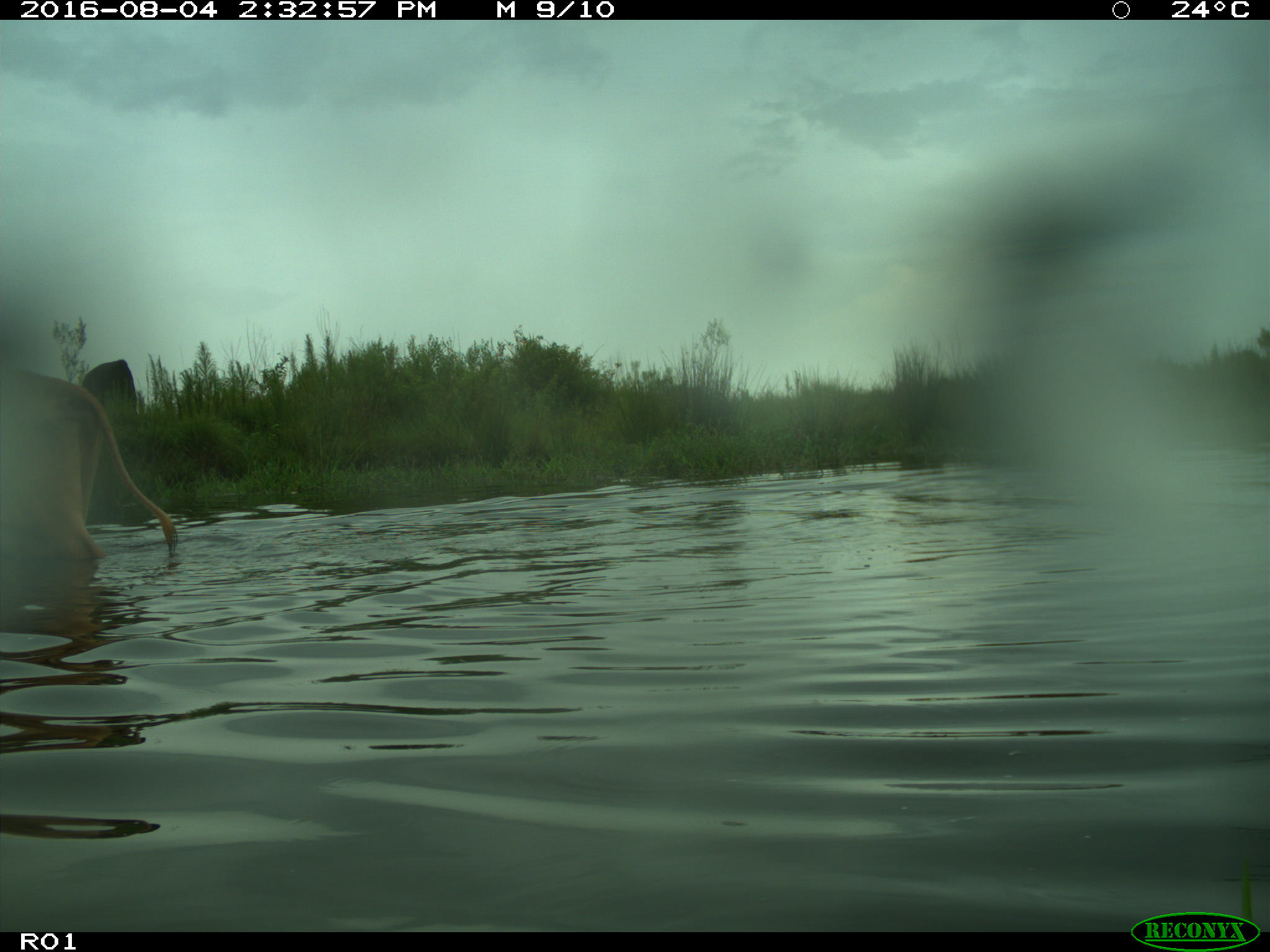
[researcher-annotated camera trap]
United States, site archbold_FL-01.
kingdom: Animalia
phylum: Chordata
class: Mammalia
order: Artiodactyla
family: Bovidae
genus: Bos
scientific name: Bos taurus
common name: domestic cow